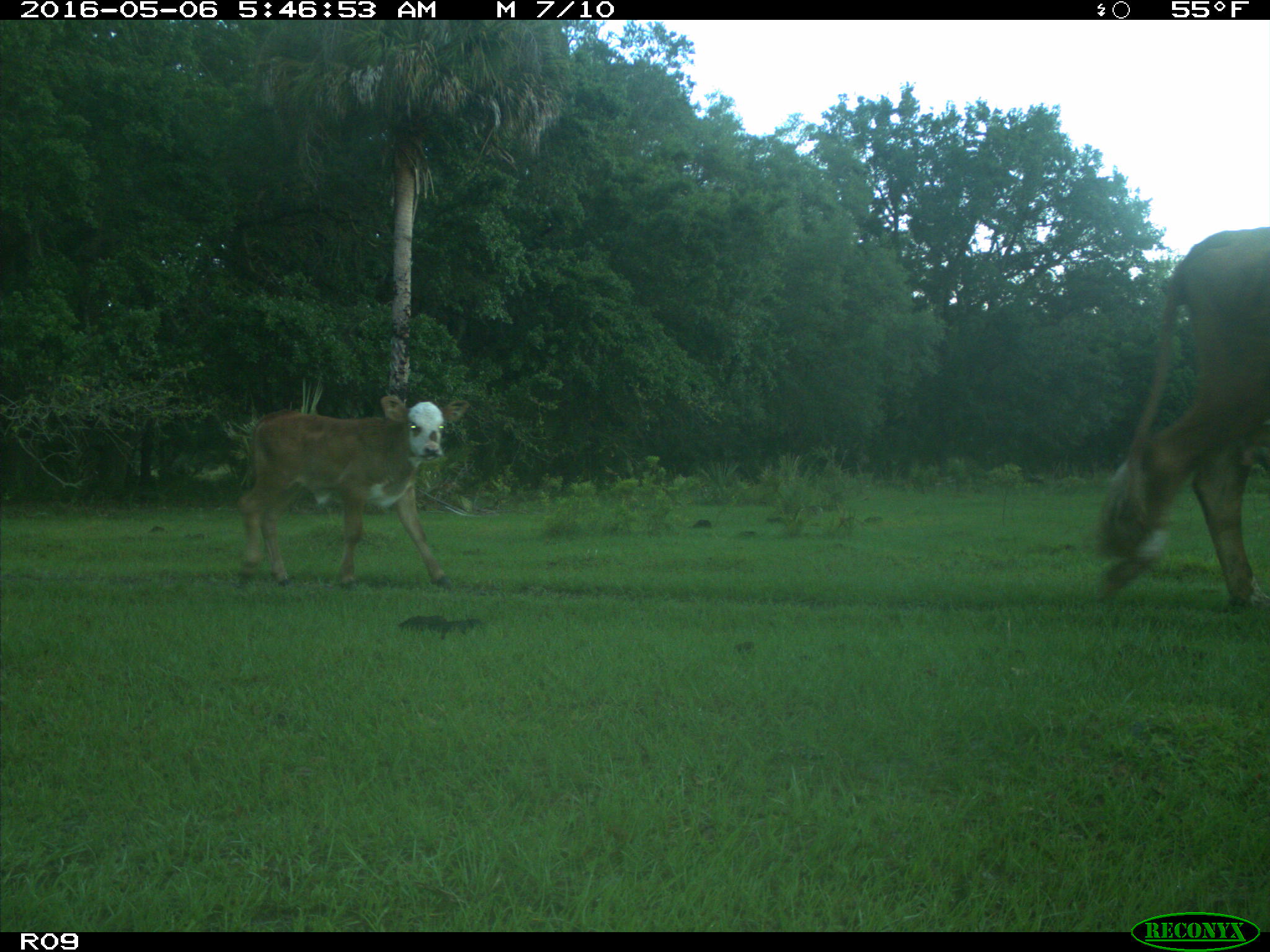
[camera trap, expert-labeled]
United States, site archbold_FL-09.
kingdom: Animalia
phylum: Chordata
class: Mammalia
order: Artiodactyla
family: Bovidae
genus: Bos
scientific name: Bos taurus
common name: domestic cow